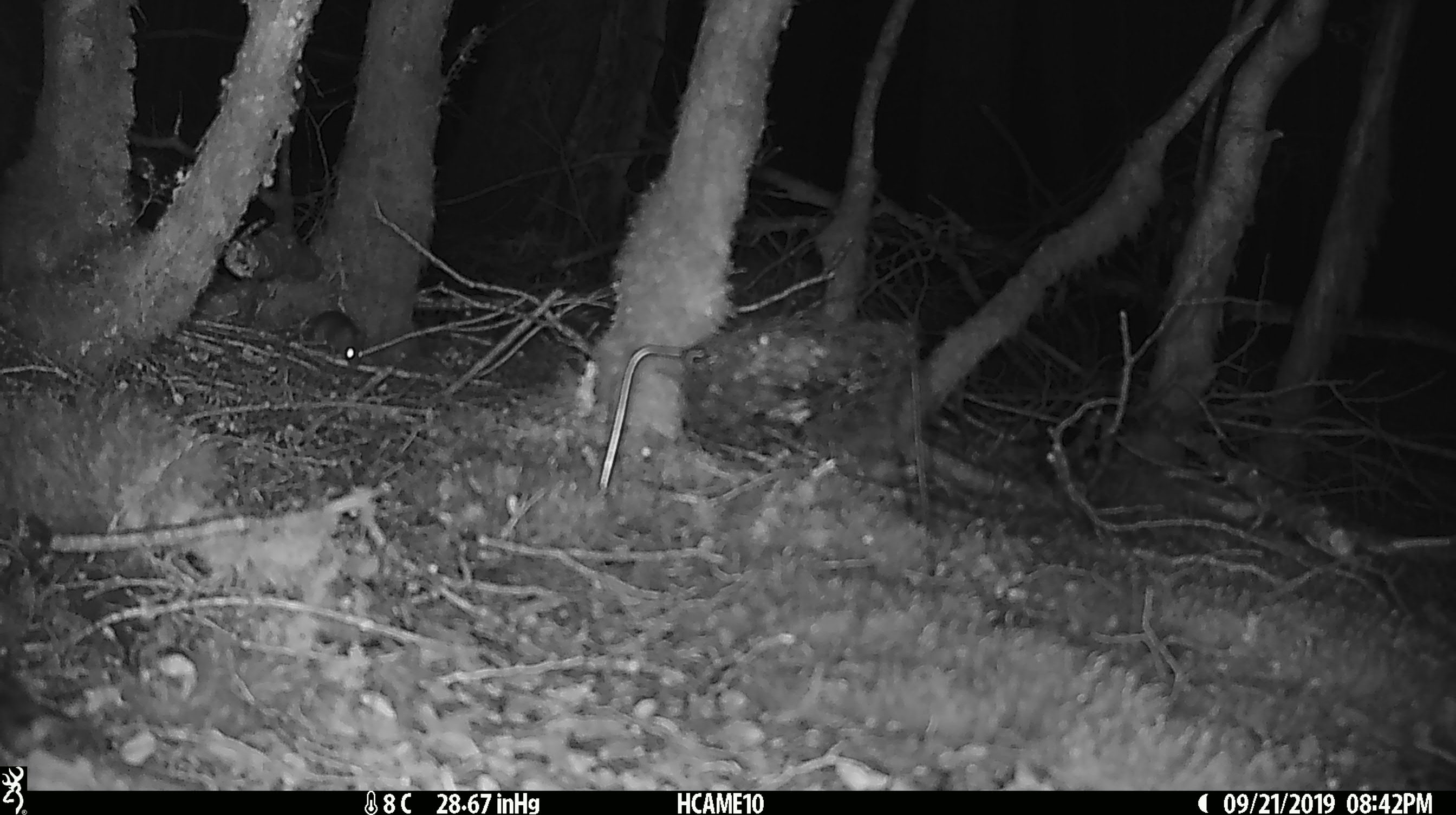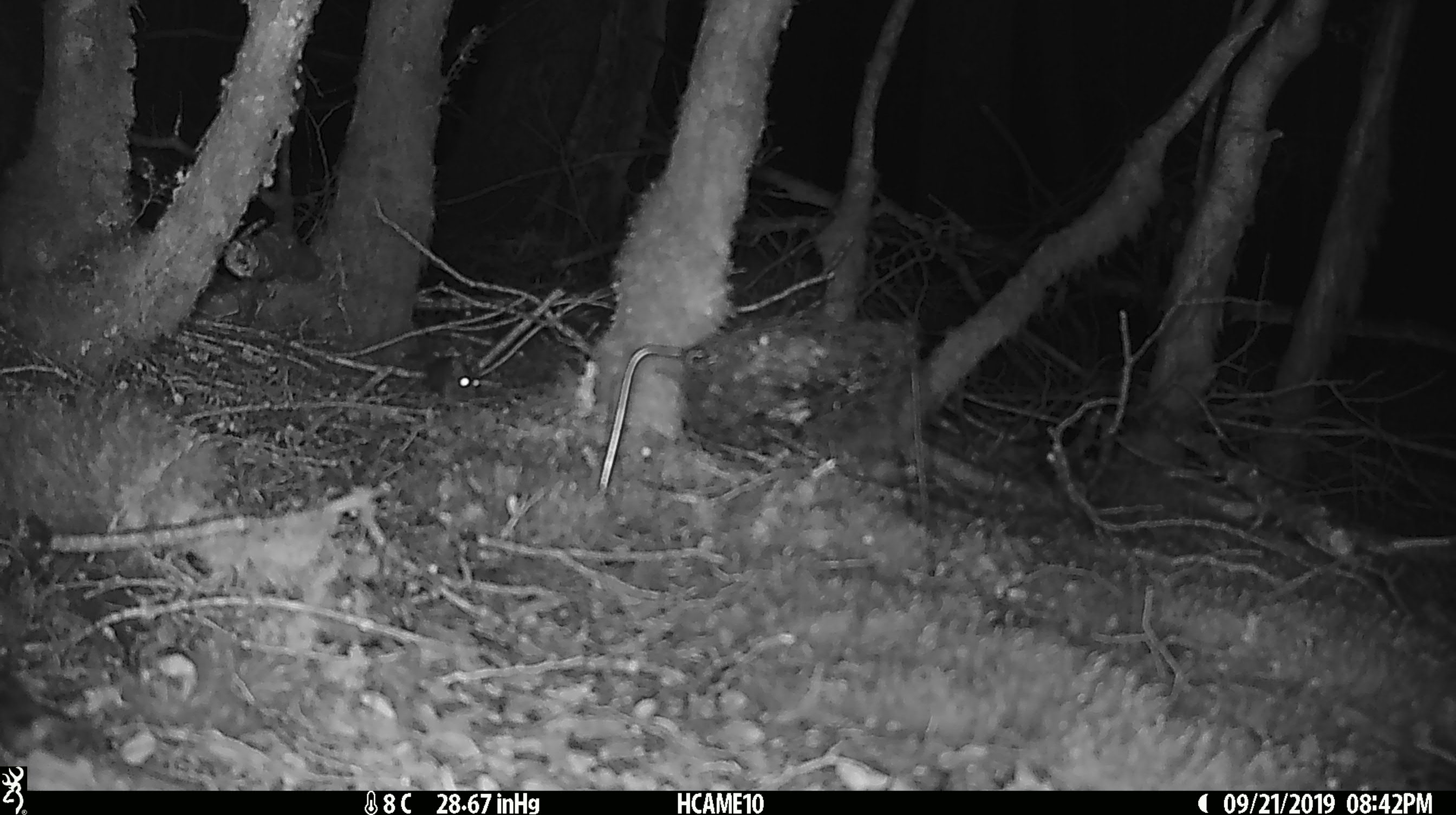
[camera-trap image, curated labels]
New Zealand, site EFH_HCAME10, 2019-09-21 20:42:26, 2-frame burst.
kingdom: Animalia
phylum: Chordata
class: Mammalia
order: Rodentia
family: Muridae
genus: Mus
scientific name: Mus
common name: mouse